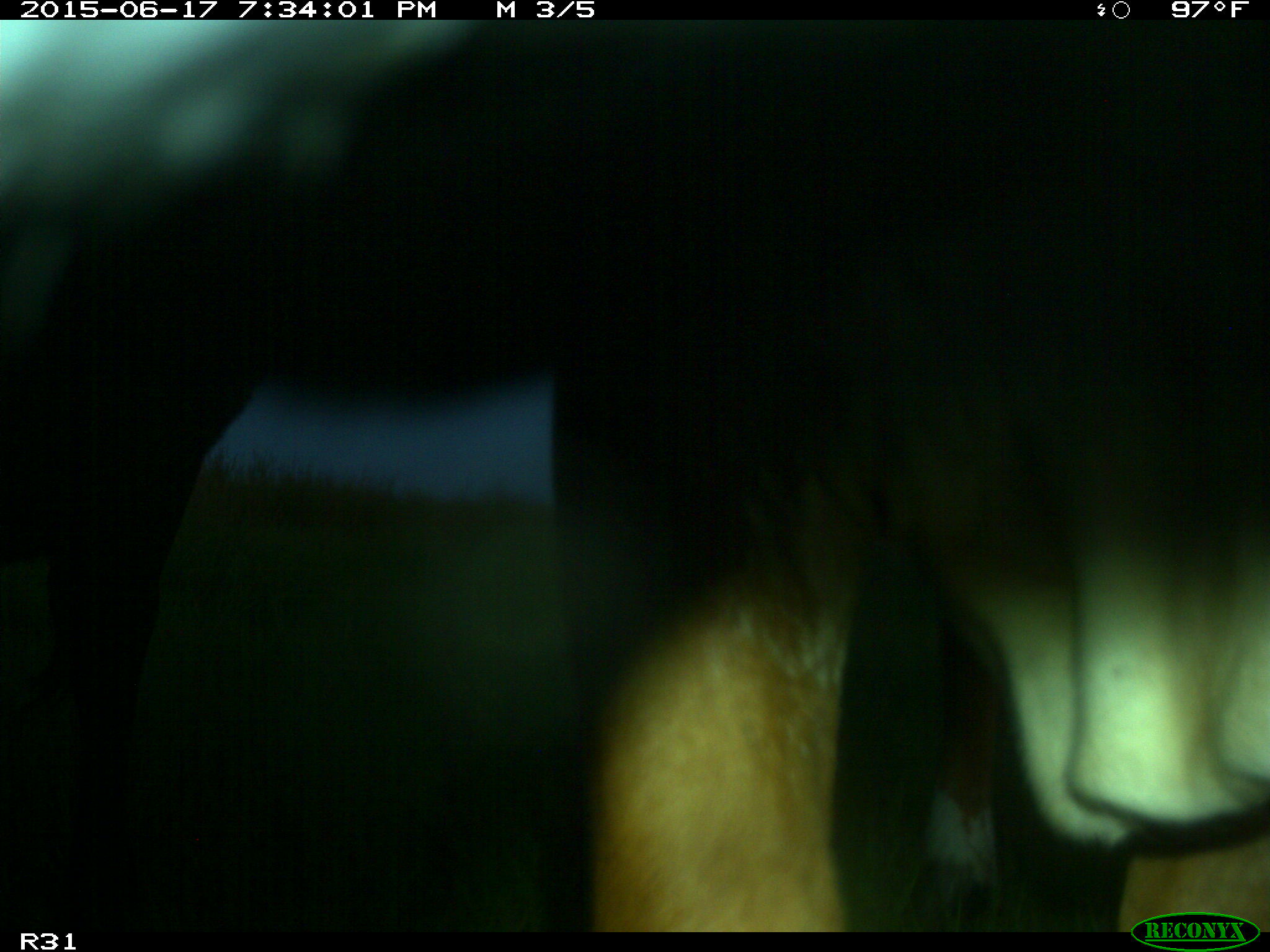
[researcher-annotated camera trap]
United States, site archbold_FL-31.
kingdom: Animalia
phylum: Chordata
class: Mammalia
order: Artiodactyla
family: Bovidae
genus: Bos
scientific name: Bos taurus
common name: domestic cow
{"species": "Bos taurus (domestic cow)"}